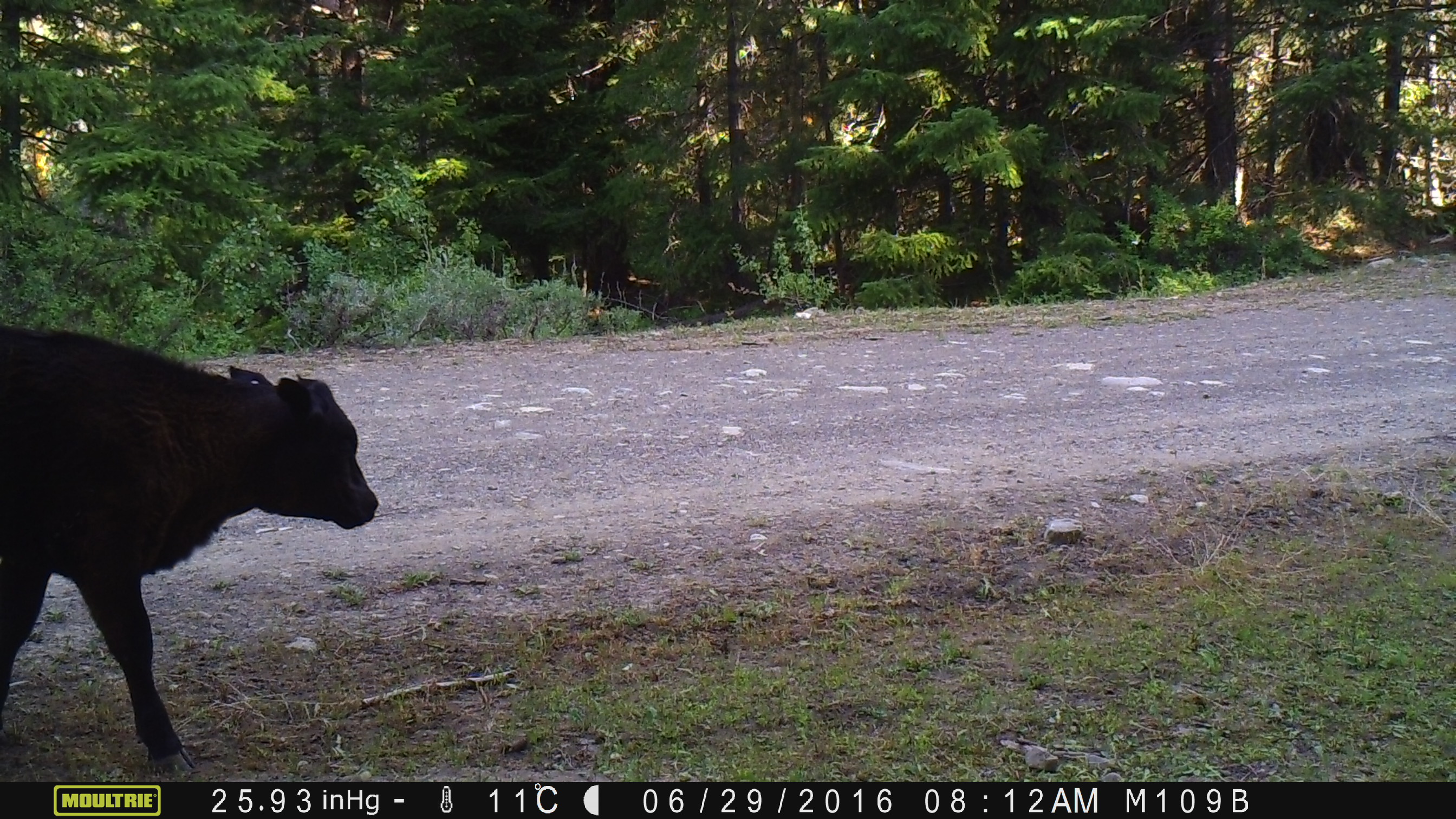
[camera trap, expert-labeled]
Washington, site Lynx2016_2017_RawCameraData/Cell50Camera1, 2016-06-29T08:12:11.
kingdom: Animalia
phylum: Chordata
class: Mammalia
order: Artiodactyla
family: Bovidae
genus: Bos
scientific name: Bos taurus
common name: domestic cattle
Domestic cattle (Bos taurus). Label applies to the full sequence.